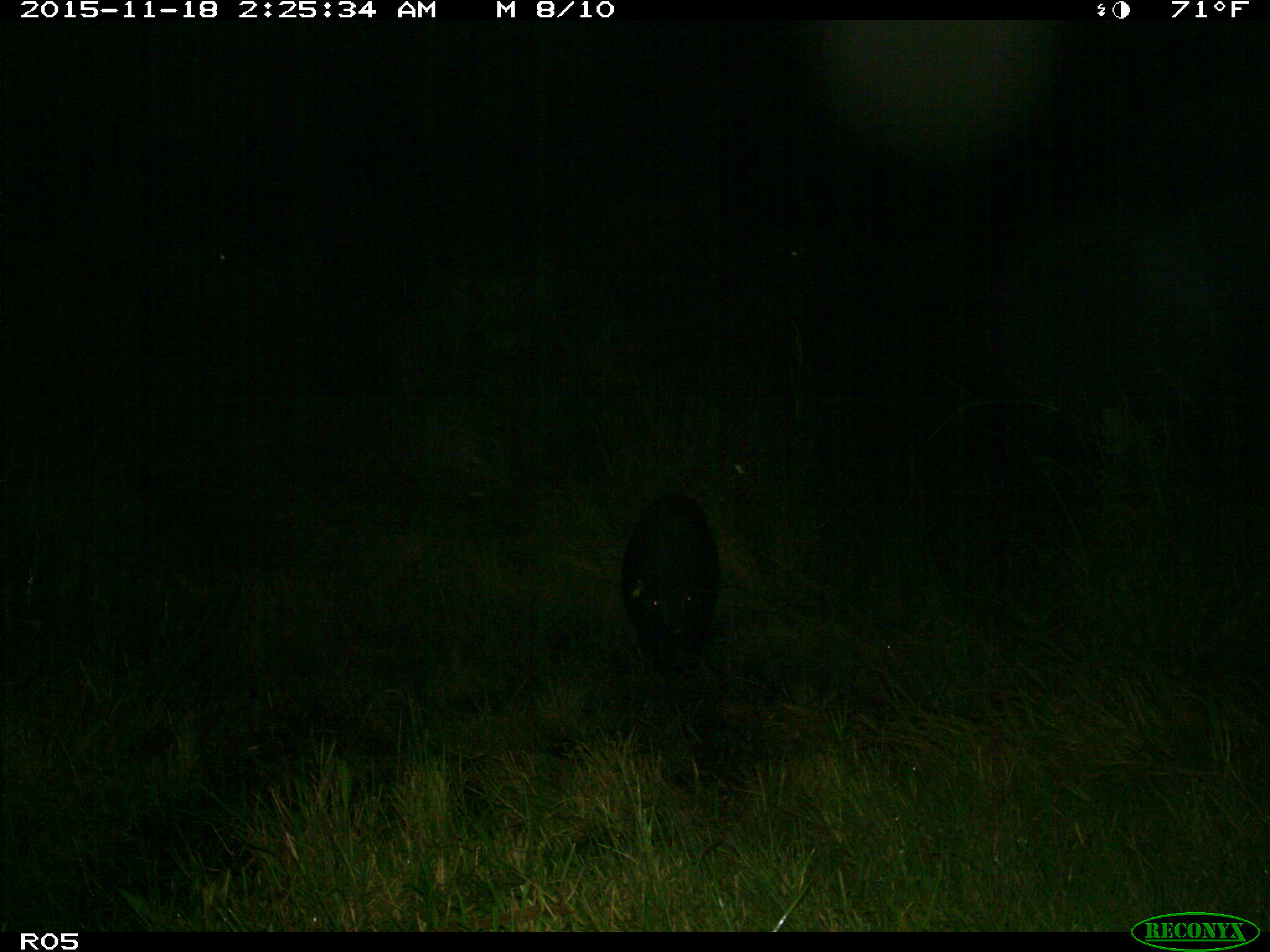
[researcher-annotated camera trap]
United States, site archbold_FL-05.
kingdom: Animalia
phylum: Chordata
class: Mammalia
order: Artiodactyla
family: Suidae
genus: Sus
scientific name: Sus scrofa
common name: wild boar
Sus scrofa (wild boar).